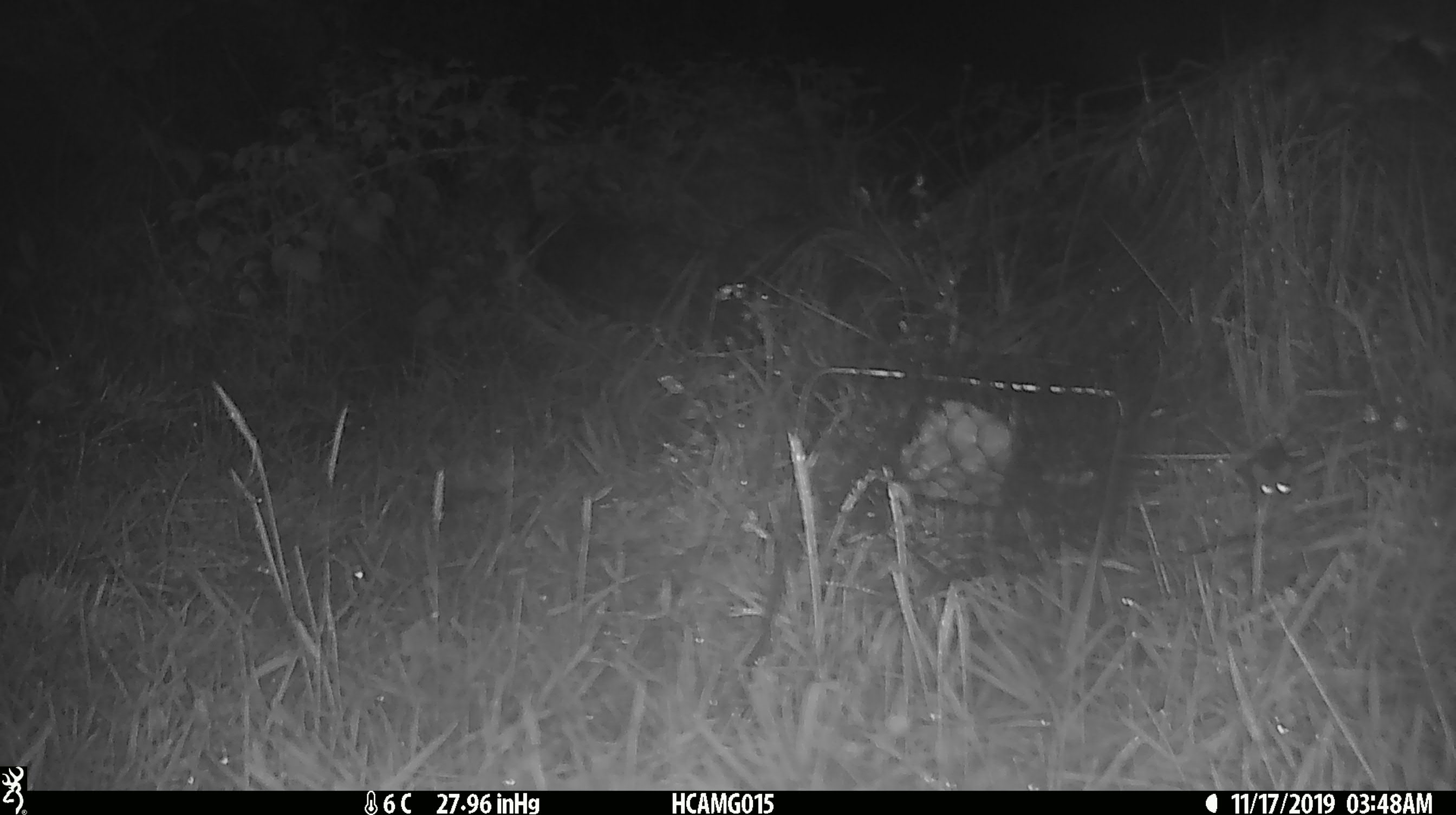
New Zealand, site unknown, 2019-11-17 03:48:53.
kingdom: Animalia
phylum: Chordata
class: Mammalia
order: Rodentia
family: Muridae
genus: Mus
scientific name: Mus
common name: mouse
Mouse (Mus).